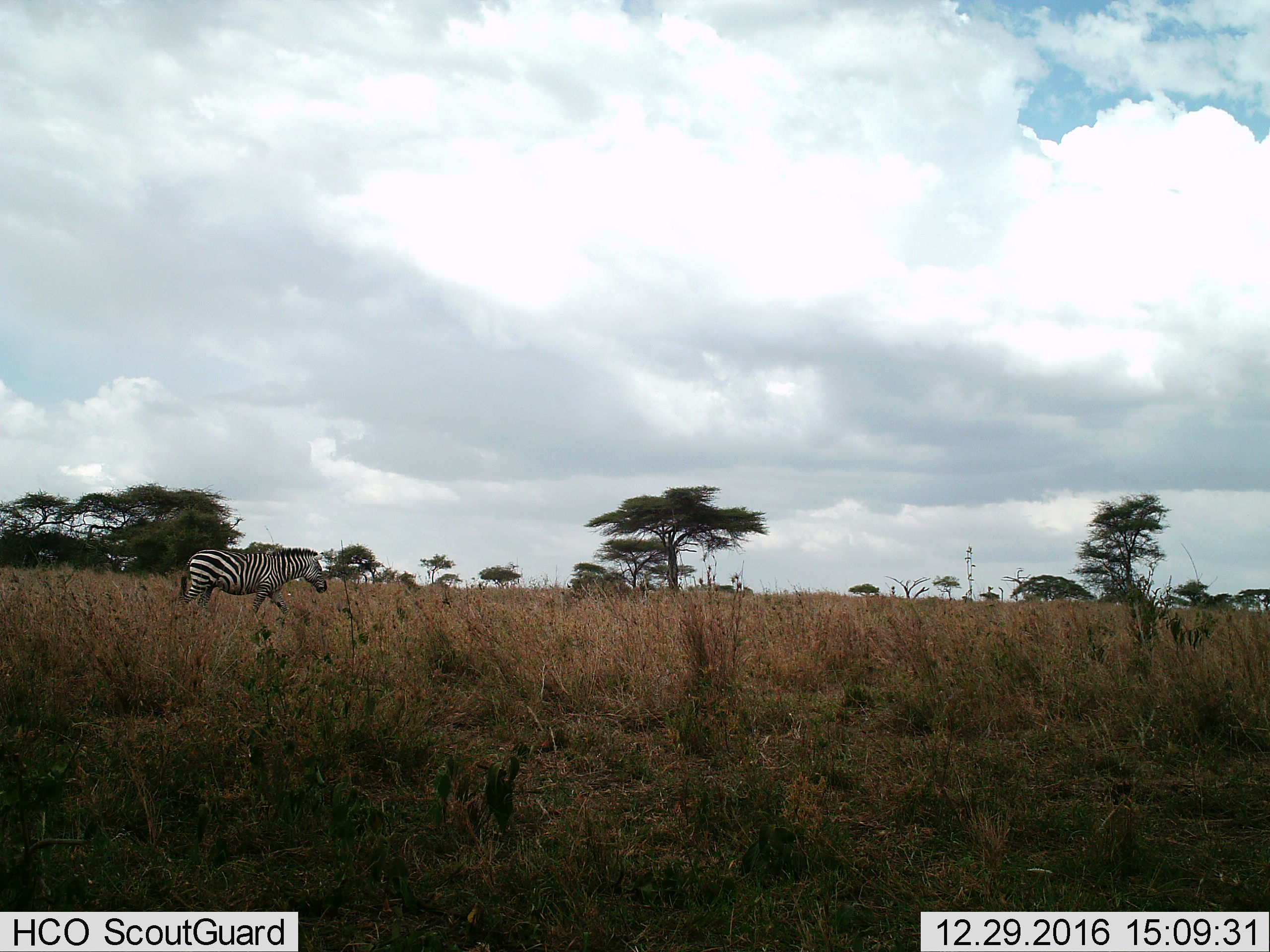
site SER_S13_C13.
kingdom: Animalia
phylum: Chordata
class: Mammalia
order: Perissodactyla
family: Equidae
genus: Equus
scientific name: Equus quagga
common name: plains zebra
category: zebraplains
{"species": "zebraplains (plains zebra) (Equus quagga)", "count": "1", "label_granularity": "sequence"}